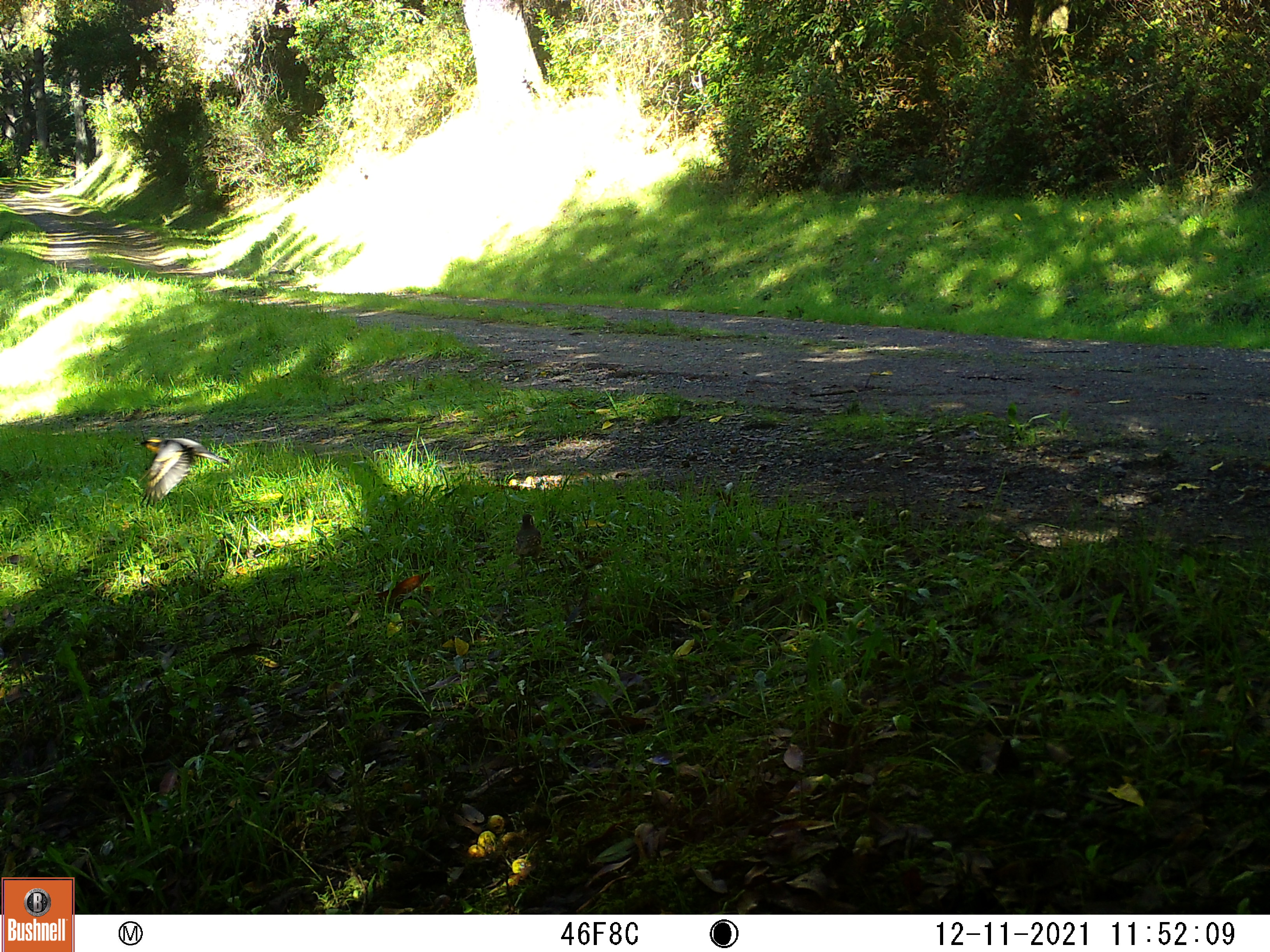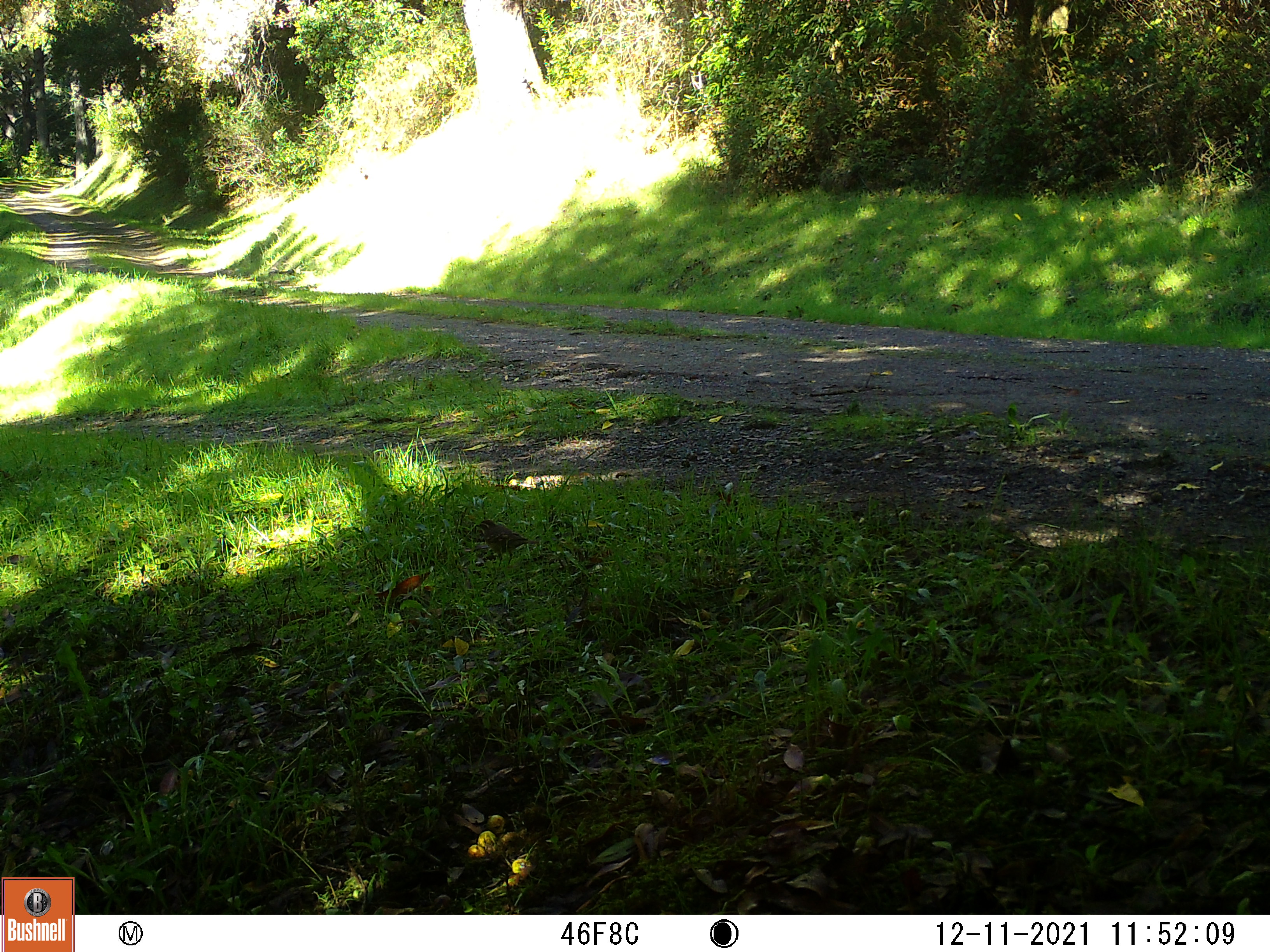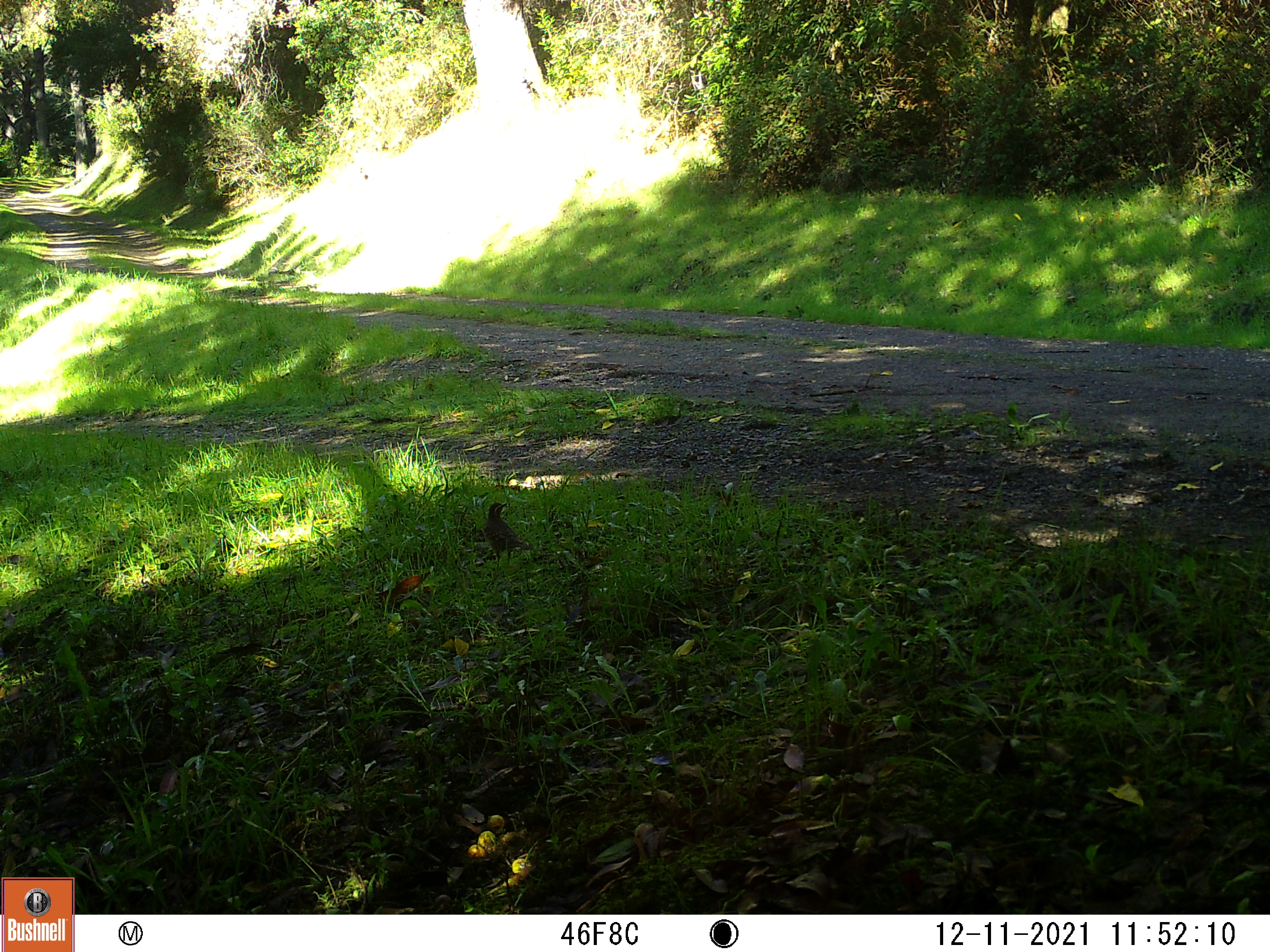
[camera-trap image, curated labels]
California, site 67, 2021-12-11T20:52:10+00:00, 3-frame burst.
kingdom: Animalia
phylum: Chordata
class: Aves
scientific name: Aves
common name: bird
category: unknown bird